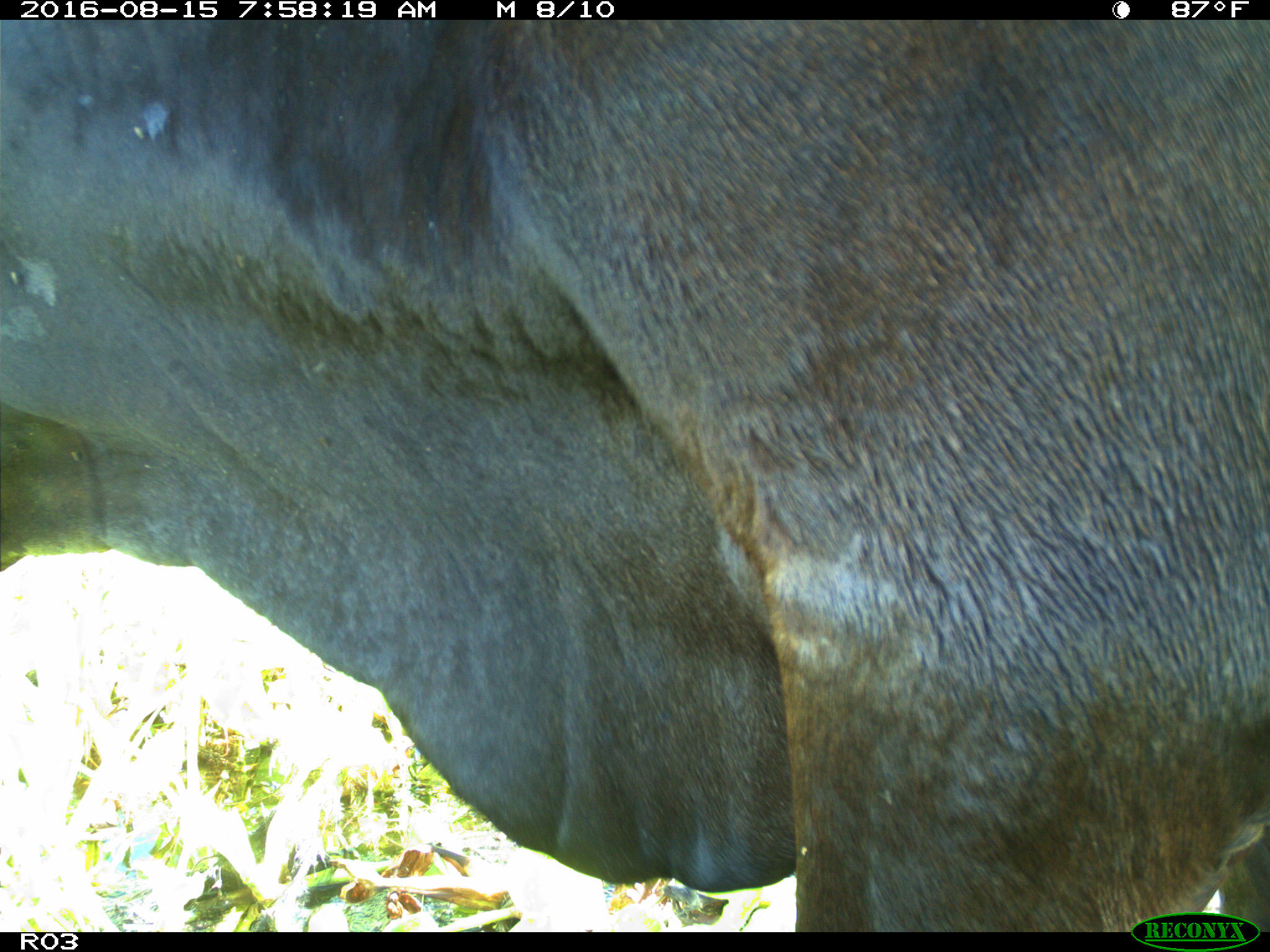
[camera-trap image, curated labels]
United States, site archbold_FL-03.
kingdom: Animalia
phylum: Chordata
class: Mammalia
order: Artiodactyla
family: Bovidae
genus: Bos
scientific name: Bos taurus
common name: domestic cow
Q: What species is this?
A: Bos taurus (domestic cow).